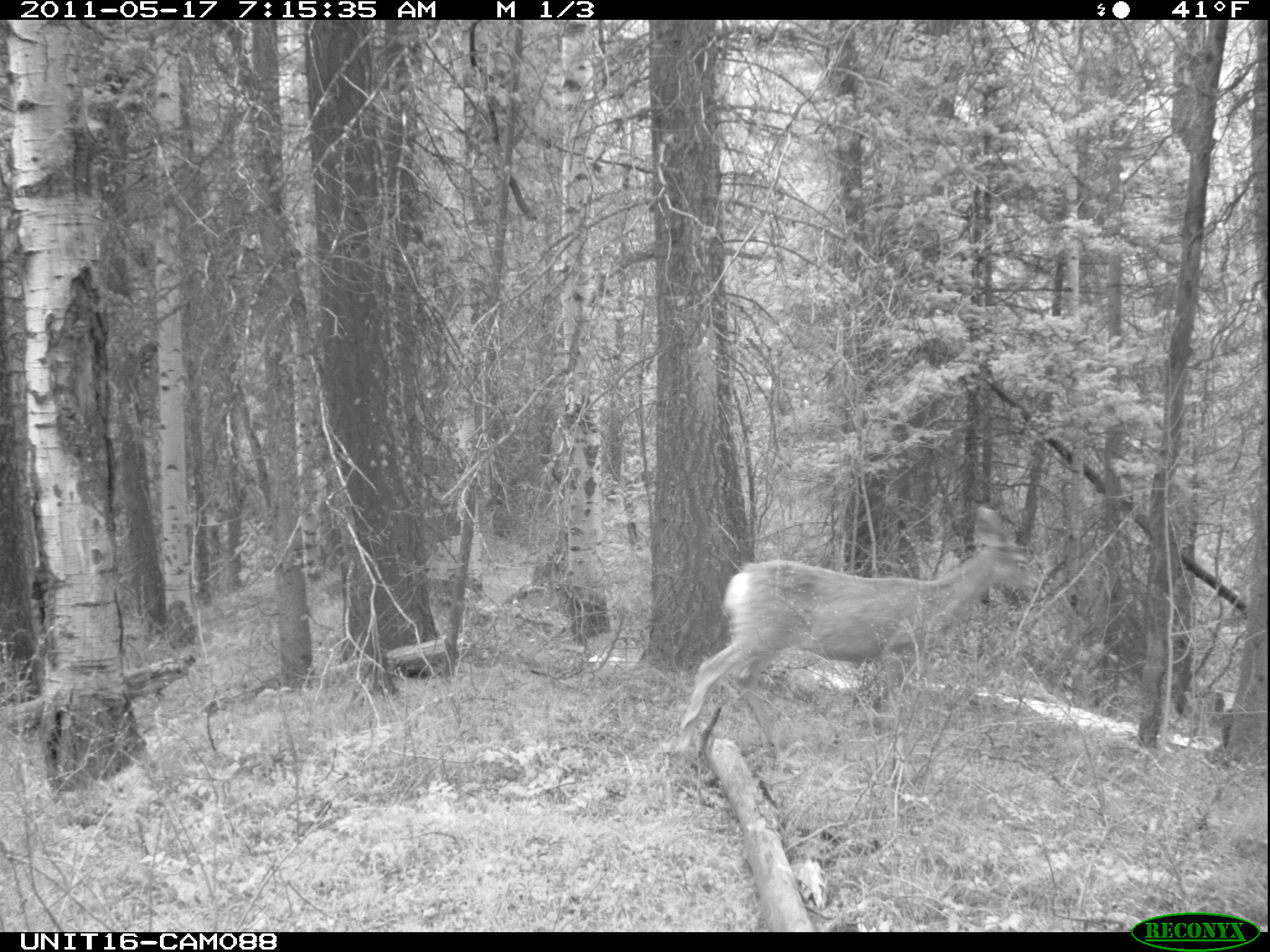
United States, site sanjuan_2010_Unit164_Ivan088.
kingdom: Animalia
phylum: Chordata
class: Mammalia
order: Artiodactyla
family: Cervidae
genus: Odocoileus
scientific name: Odocoileus hemionus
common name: mule deer